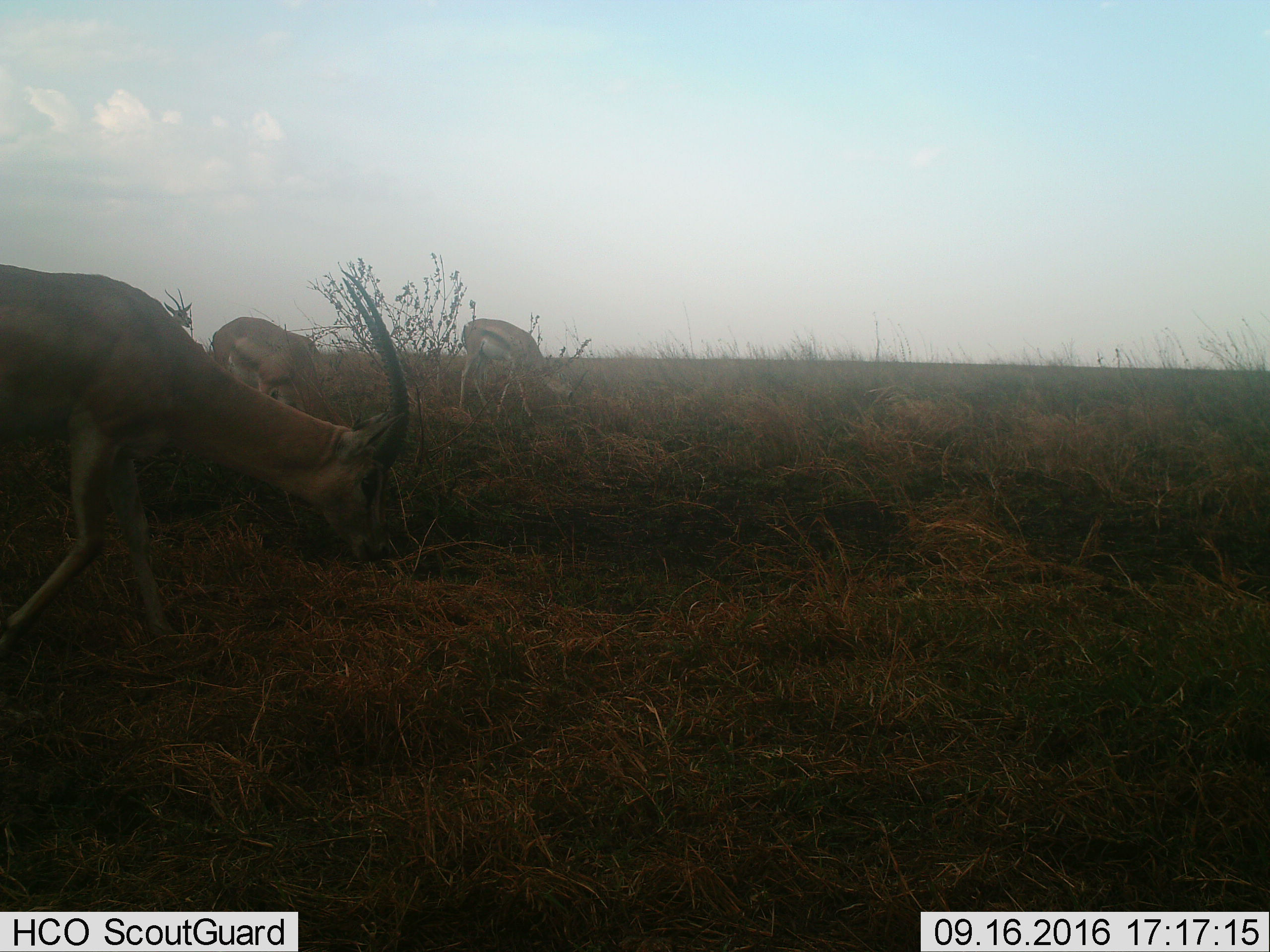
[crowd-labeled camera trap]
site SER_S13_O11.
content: unidentified animal